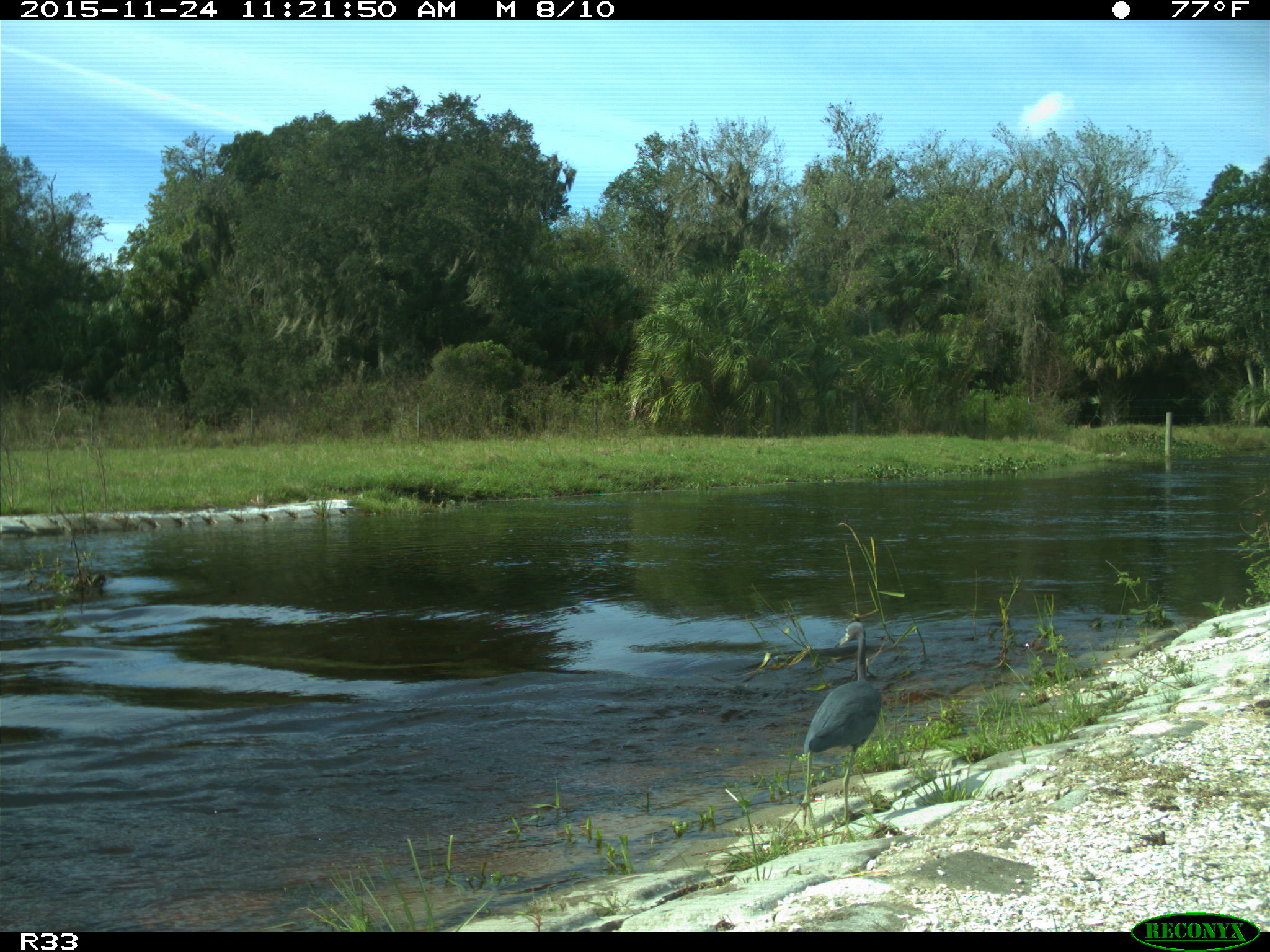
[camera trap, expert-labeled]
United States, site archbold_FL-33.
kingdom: Animalia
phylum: Chordata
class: Aves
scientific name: Aves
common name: birds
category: unidentified bird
Unidentified bird (birds) (Aves).